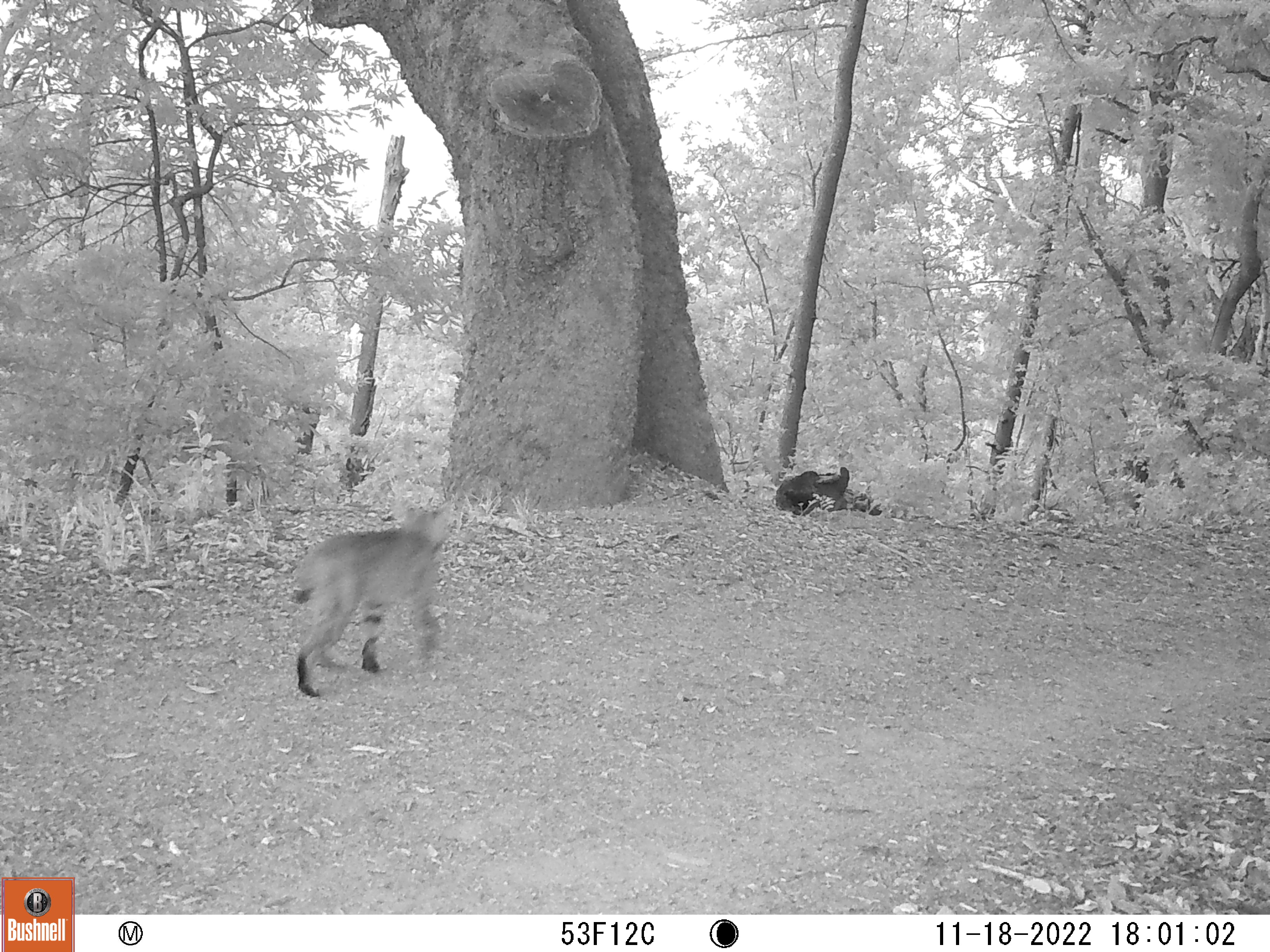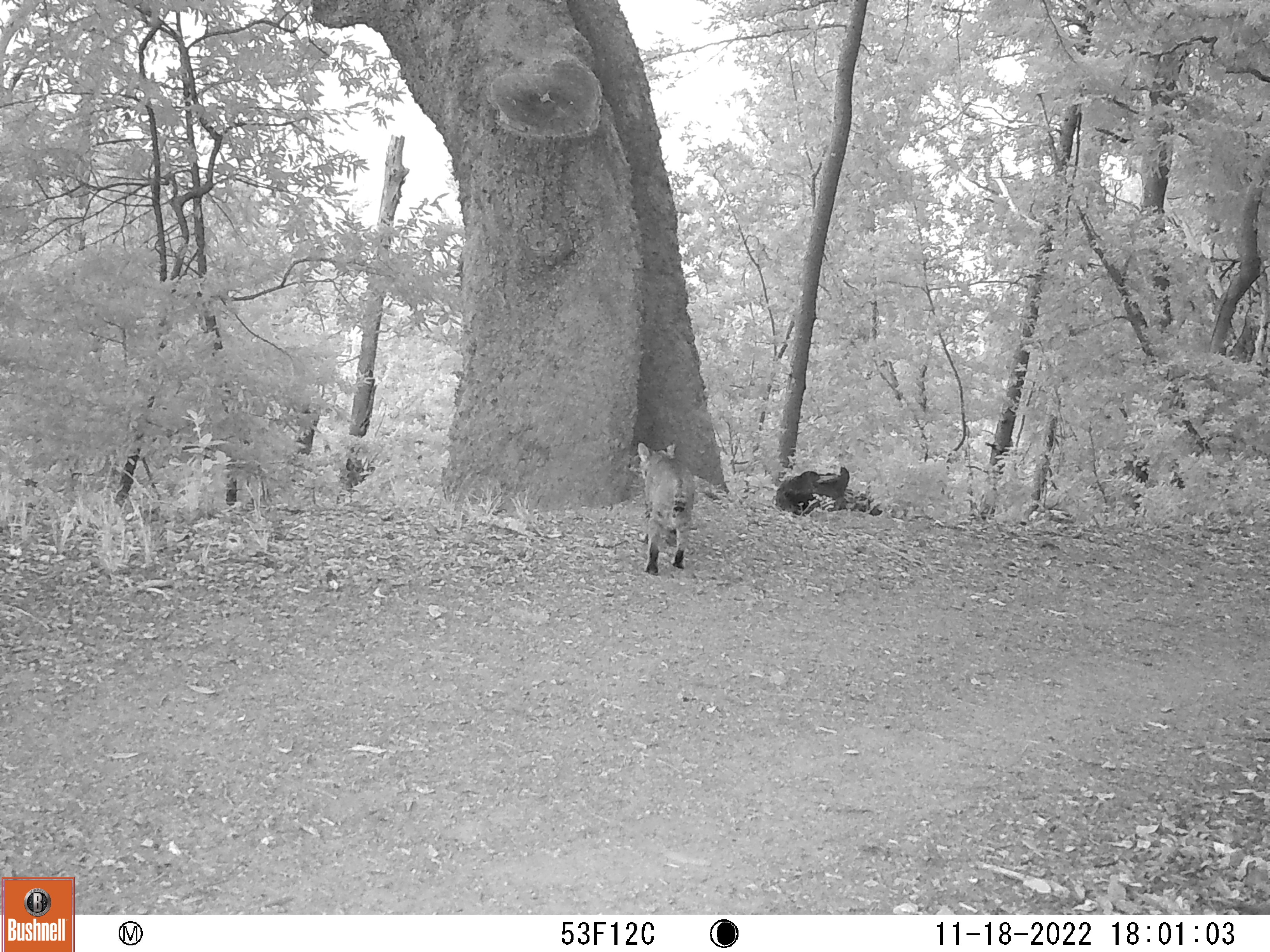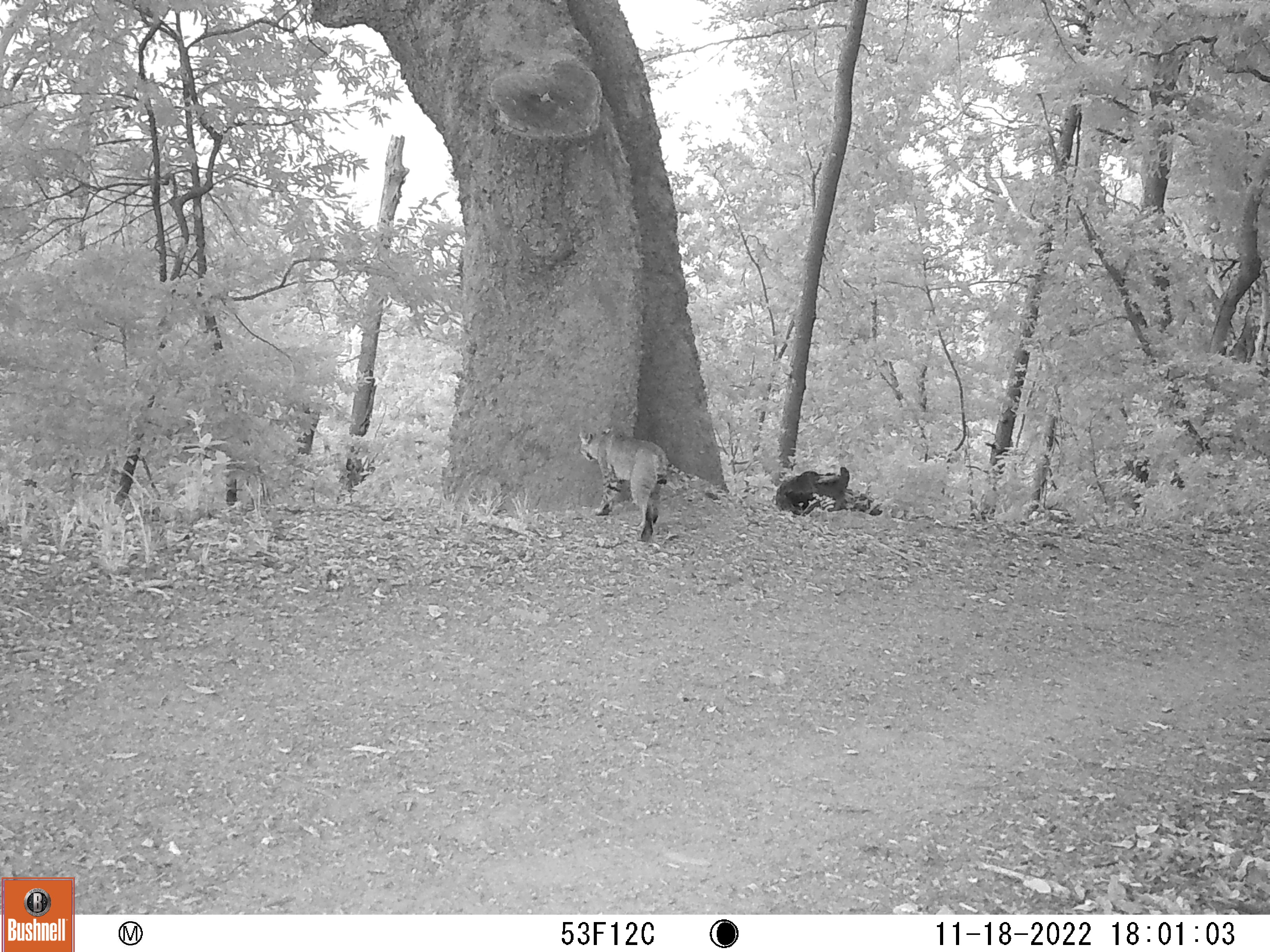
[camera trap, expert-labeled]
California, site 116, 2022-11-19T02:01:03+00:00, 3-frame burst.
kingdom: Animalia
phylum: Chordata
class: Mammalia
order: Carnivora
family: Felidae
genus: Lynx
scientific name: Lynx rufus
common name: bobcat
Bobcat (Lynx rufus).